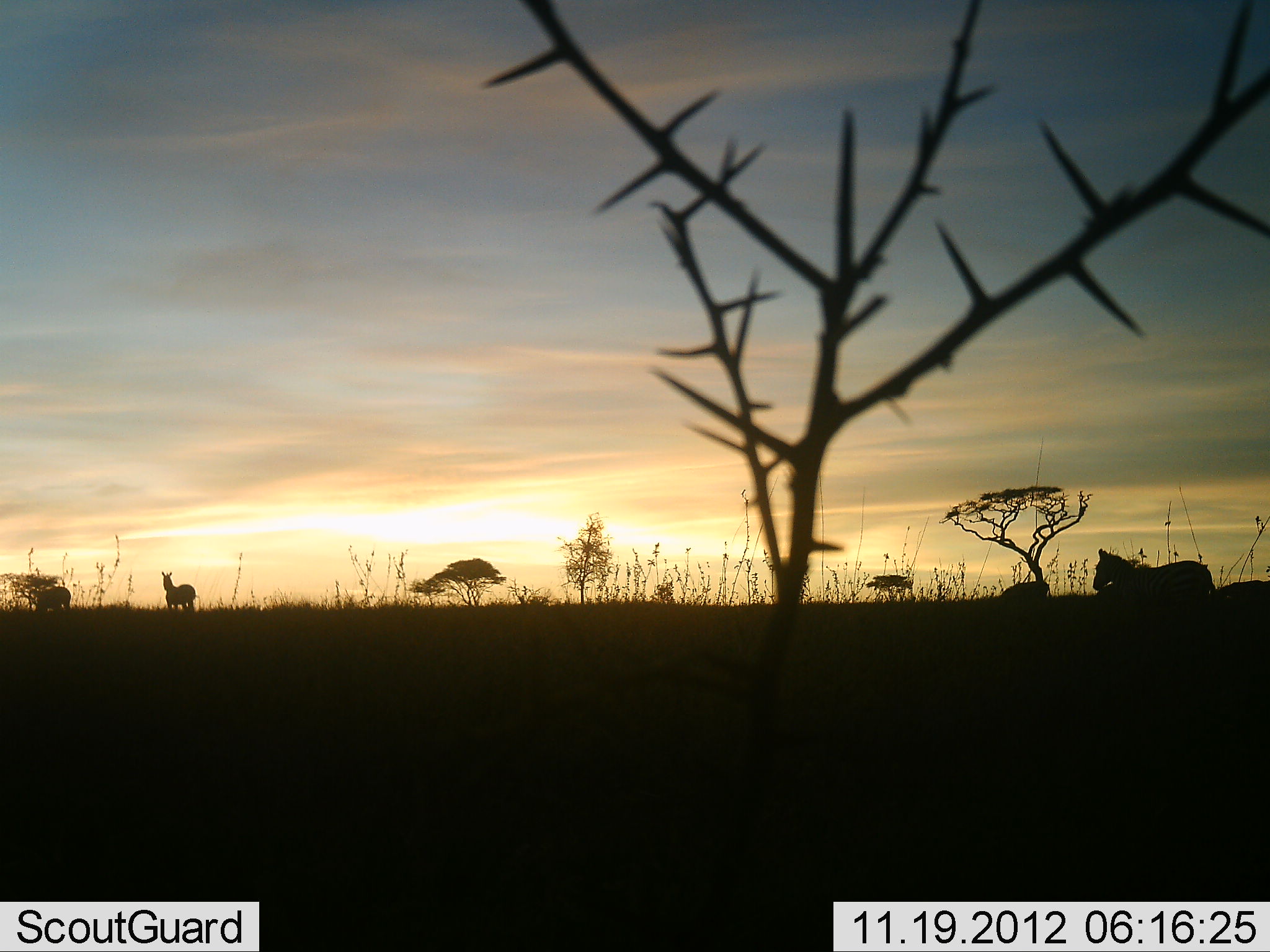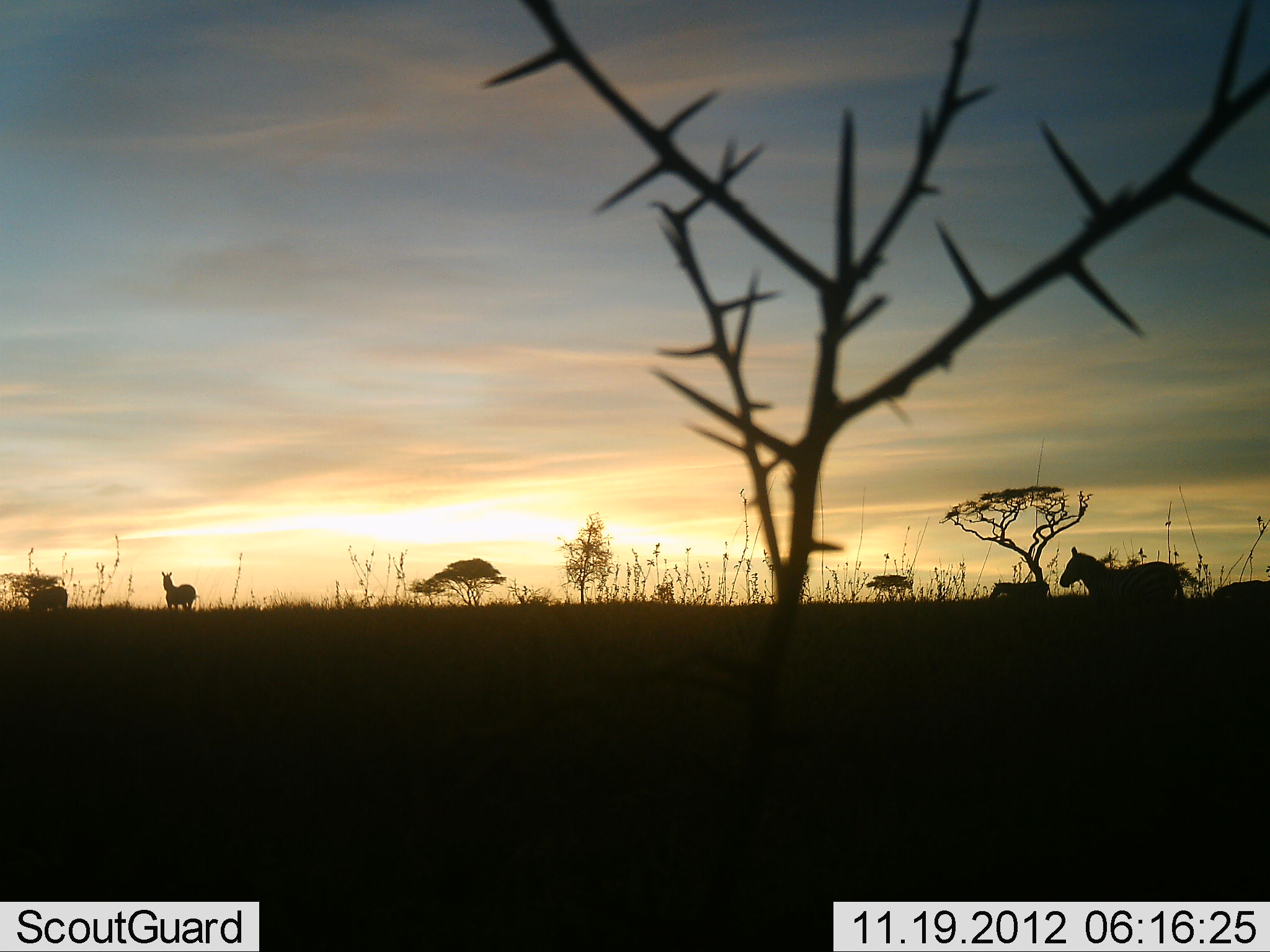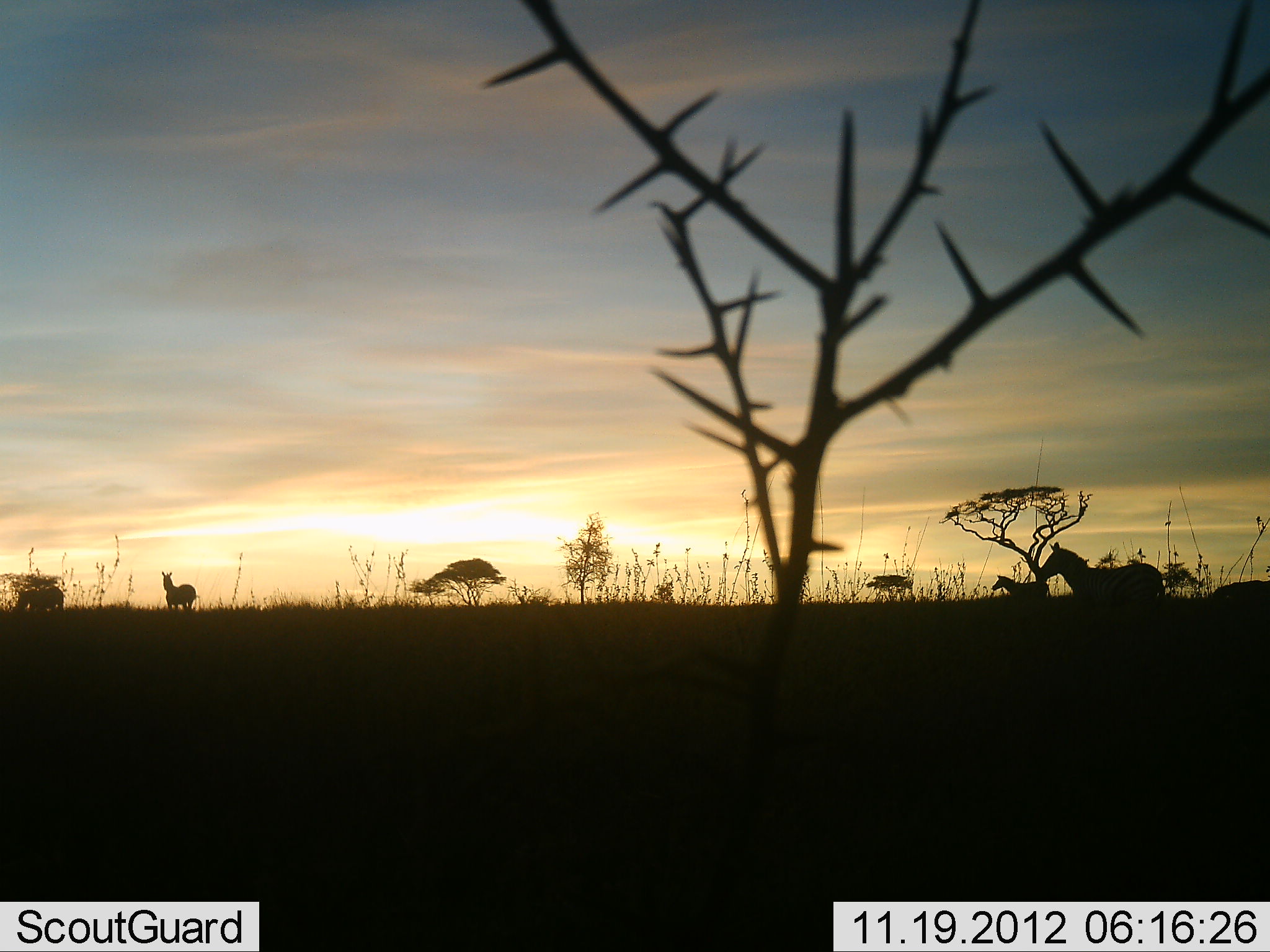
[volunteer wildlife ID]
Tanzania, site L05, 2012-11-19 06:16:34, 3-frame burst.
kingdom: Animalia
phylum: Chordata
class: Mammalia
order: Perissodactyla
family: Equidae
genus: Equus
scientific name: Equus quagga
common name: plains zebra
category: zebra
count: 4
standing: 60%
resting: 0%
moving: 90%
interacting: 0%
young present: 0%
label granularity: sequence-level